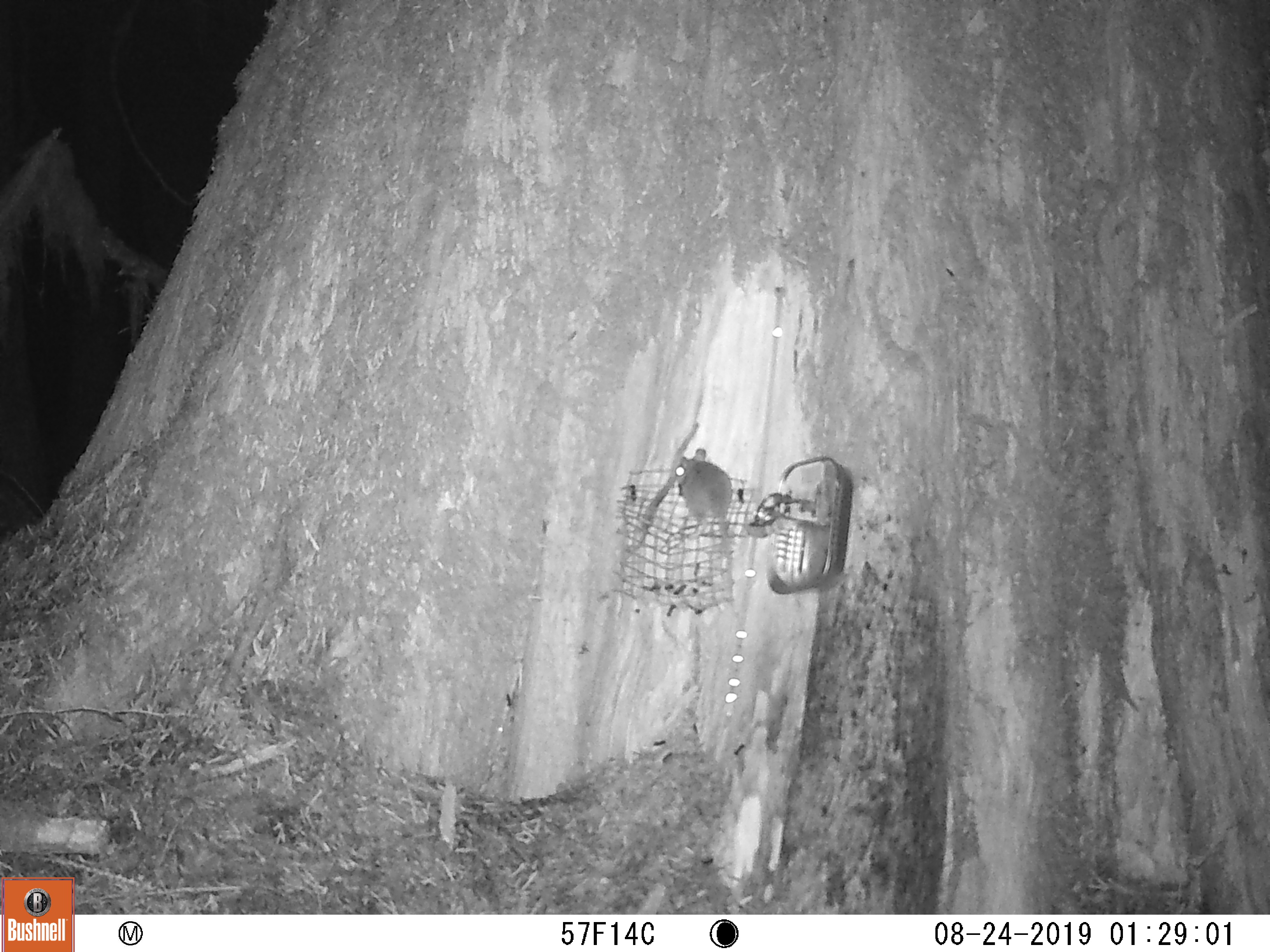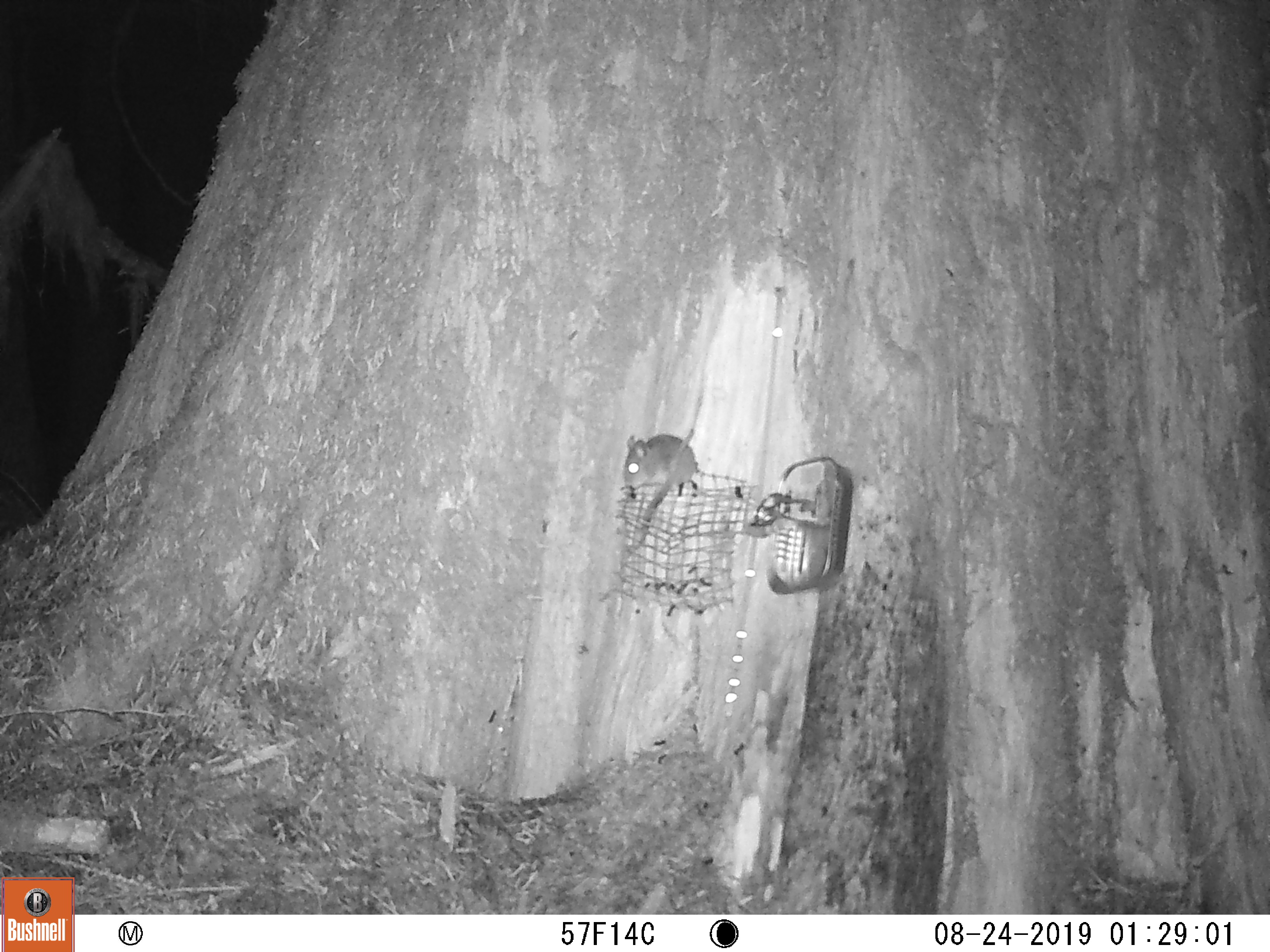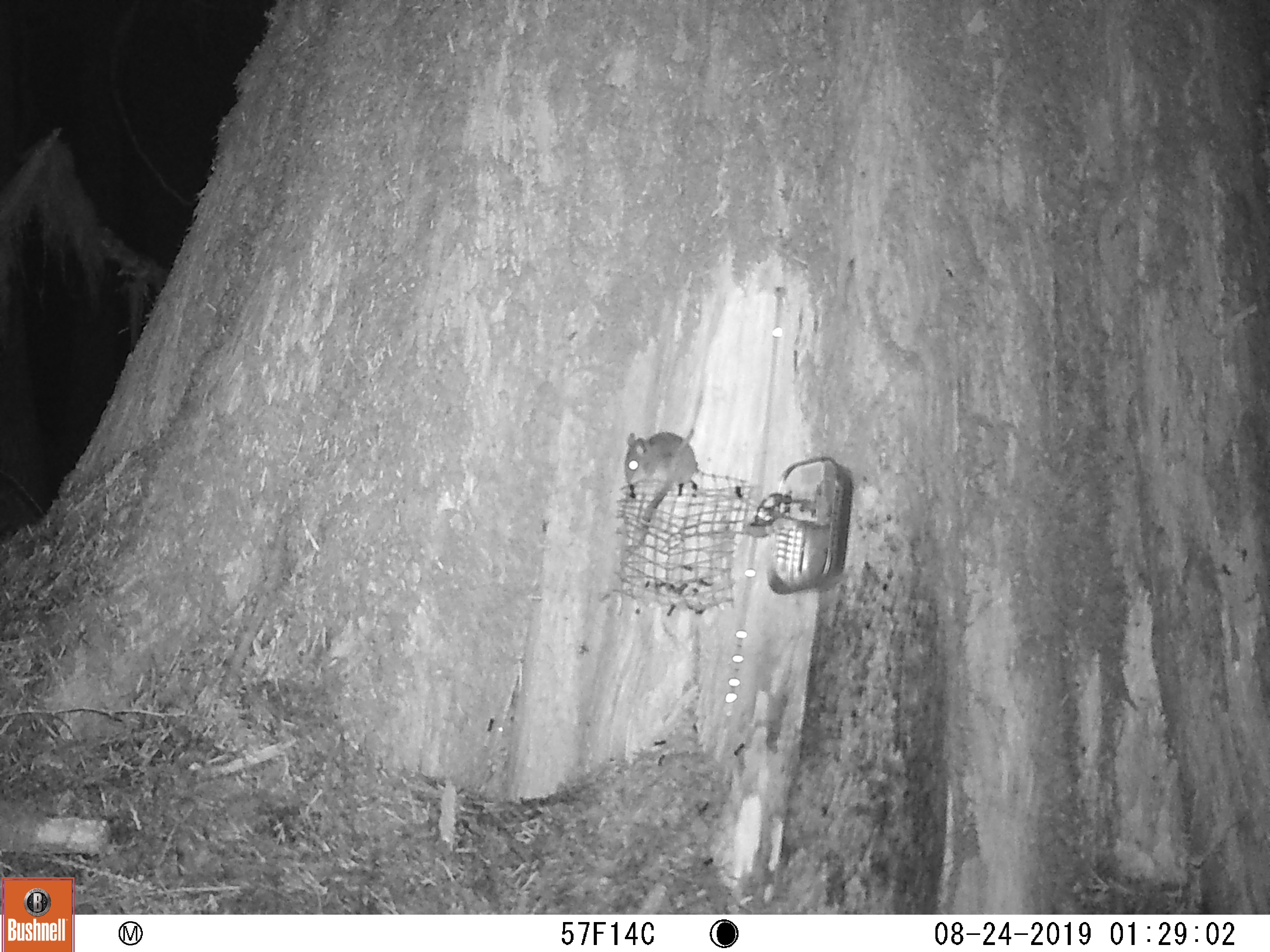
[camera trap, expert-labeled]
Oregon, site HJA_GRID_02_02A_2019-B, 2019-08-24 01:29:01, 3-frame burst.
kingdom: Animalia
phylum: Chordata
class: Mammalia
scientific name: Mammalia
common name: small mammal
Small mammal (Mammalia).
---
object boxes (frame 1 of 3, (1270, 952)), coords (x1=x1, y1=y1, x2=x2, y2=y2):
small mammal: (x1=657, y1=448, x2=758, y2=569)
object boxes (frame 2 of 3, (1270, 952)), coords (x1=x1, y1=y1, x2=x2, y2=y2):
small mammal: (x1=605, y1=406, x2=714, y2=535)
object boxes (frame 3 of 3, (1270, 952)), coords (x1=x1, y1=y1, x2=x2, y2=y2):
small mammal: (x1=613, y1=421, x2=724, y2=530)